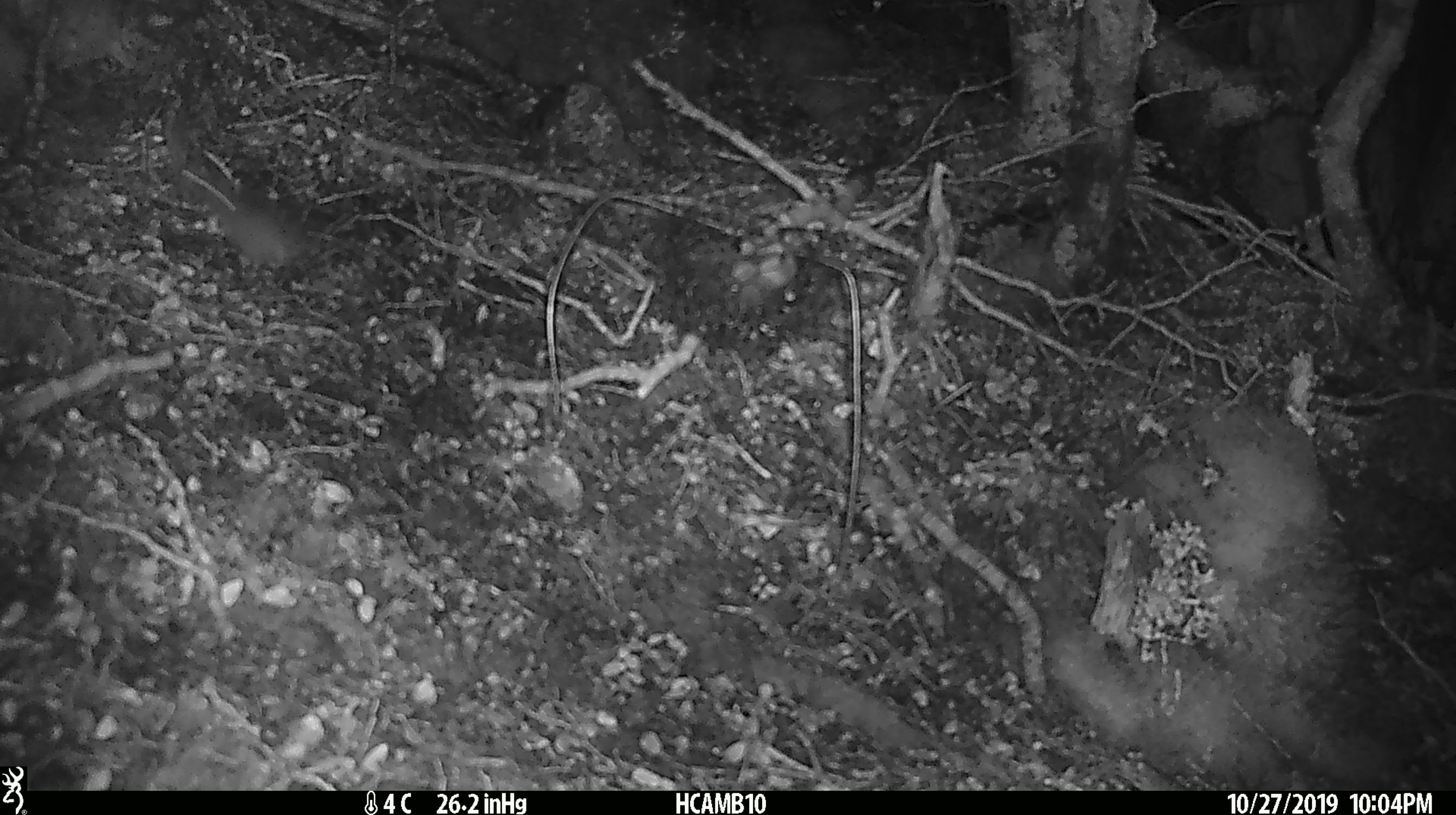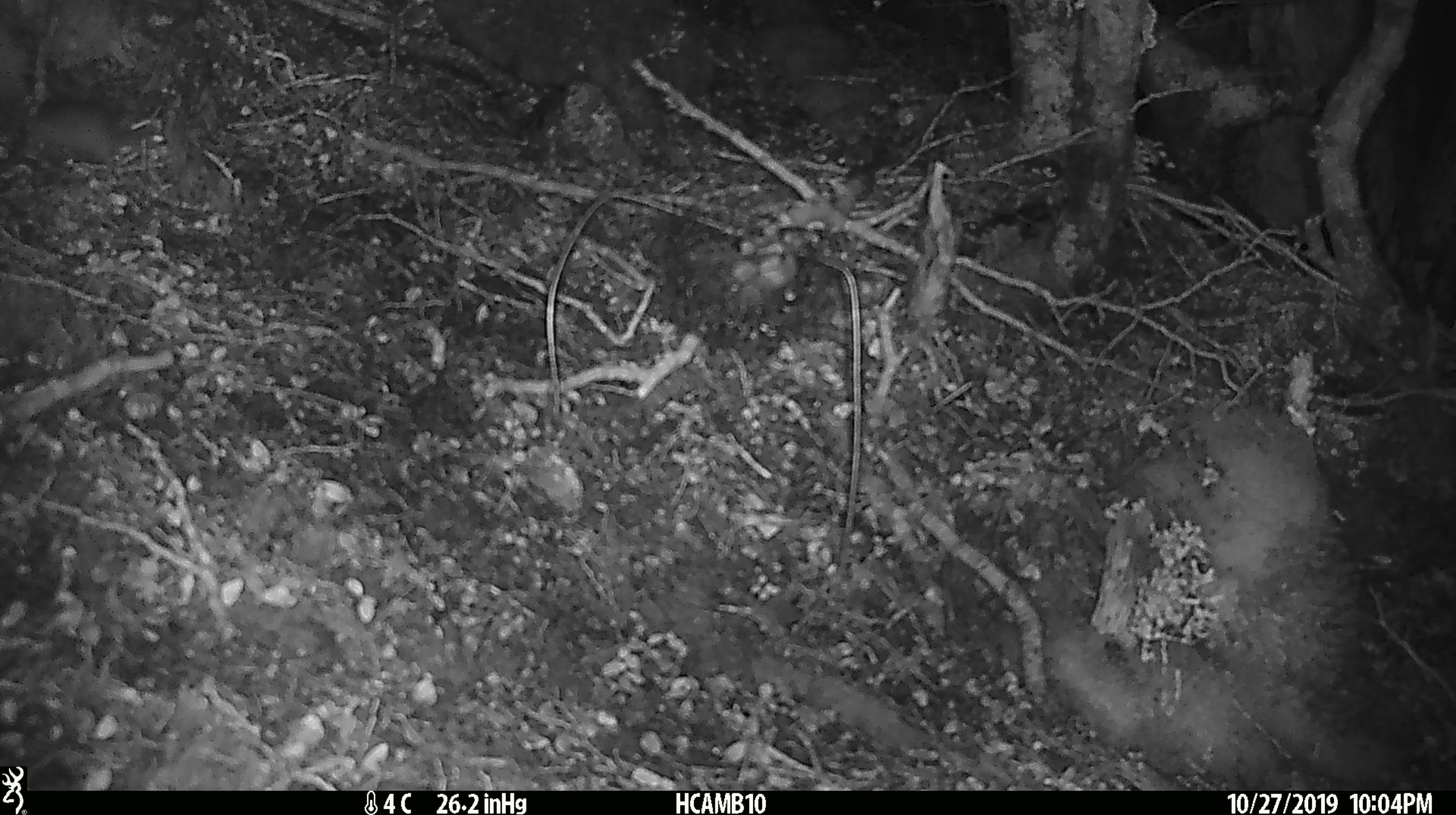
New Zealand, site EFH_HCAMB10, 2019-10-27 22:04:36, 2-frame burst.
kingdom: Animalia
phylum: Chordata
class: Mammalia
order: Rodentia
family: Muridae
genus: Mus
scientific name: Mus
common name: mouse